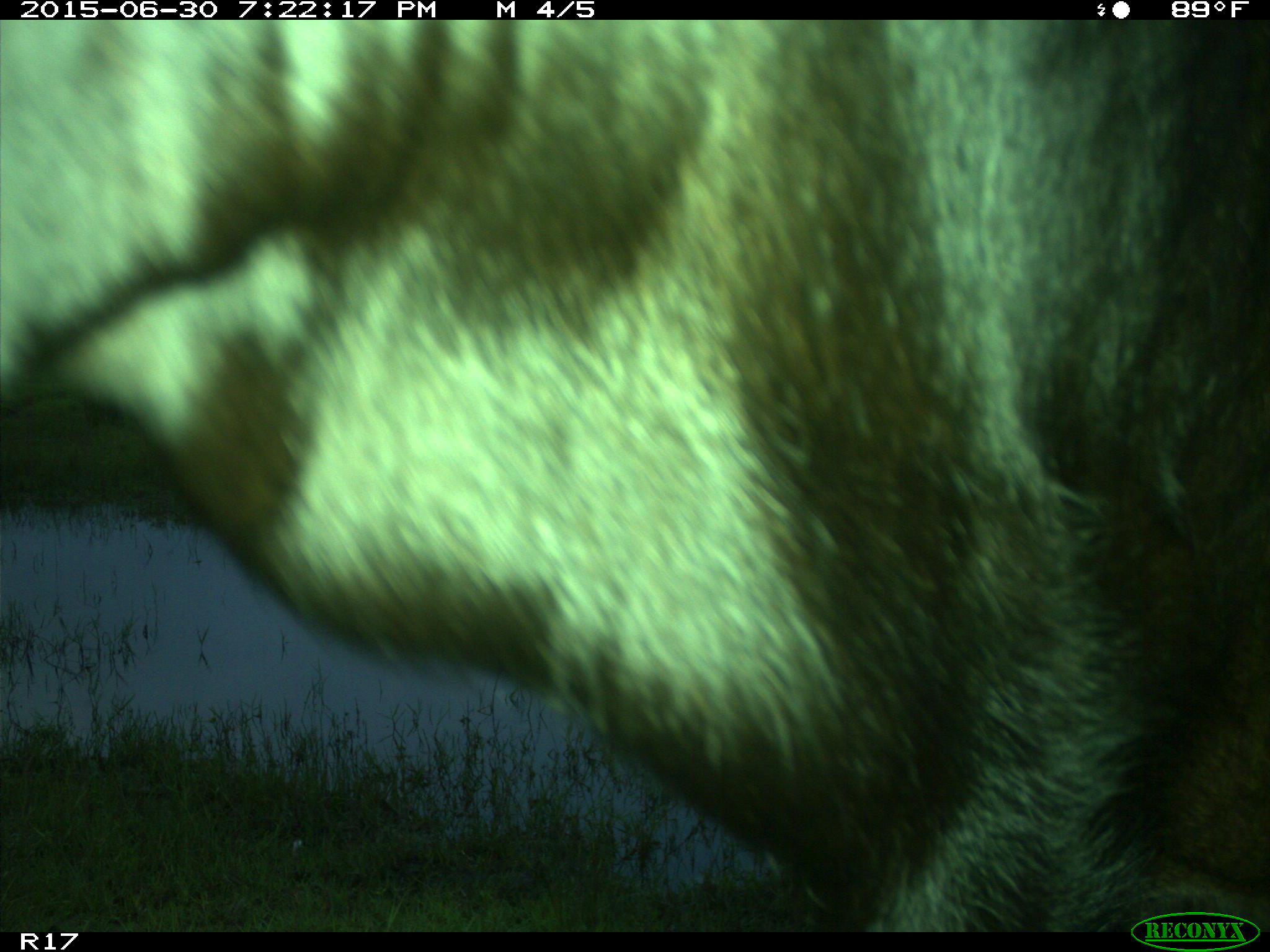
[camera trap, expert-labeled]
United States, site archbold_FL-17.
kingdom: Animalia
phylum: Chordata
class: Mammalia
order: Artiodactyla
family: Bovidae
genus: Bos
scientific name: Bos taurus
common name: domestic cow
Bos taurus (domestic cow).